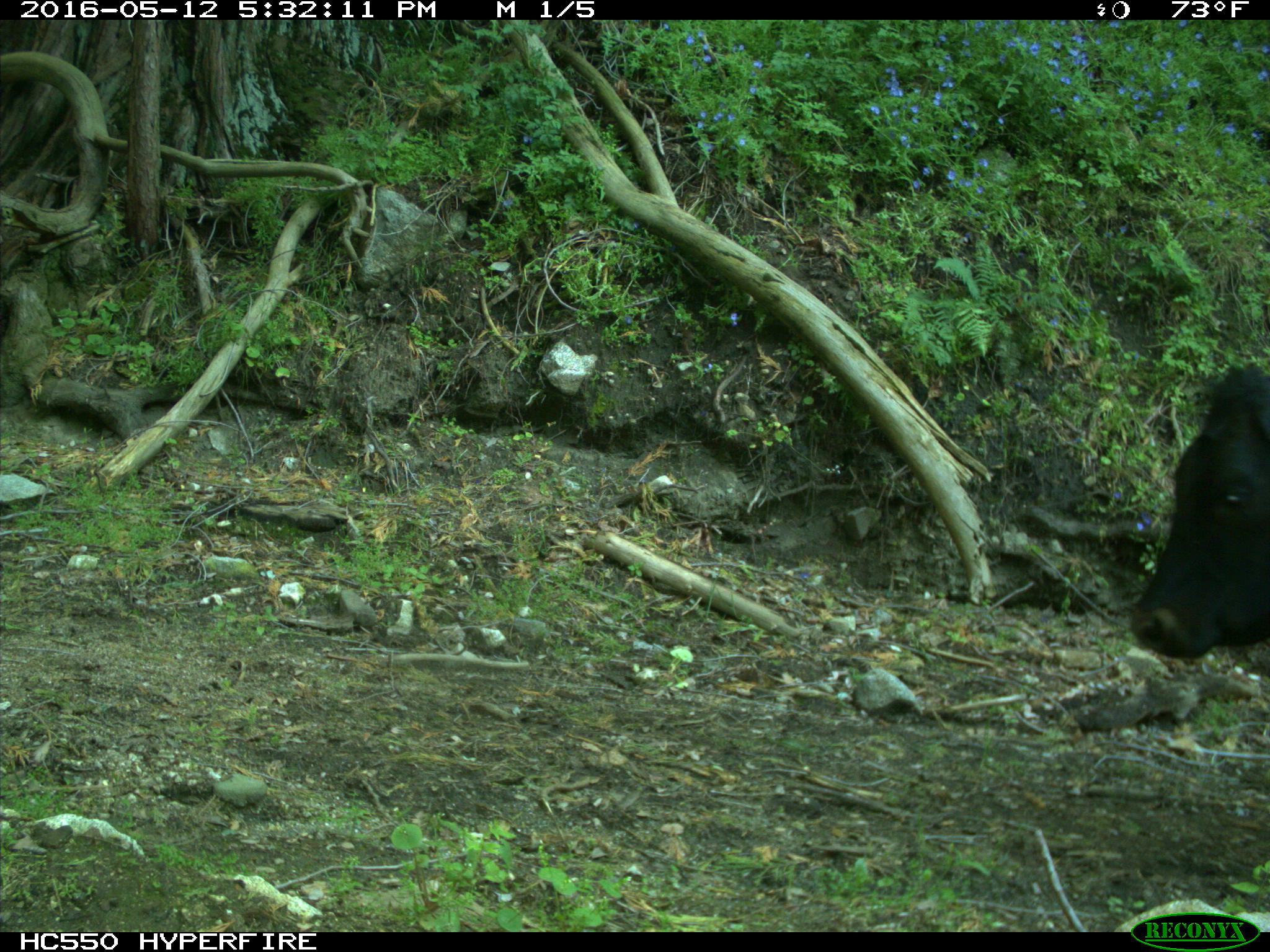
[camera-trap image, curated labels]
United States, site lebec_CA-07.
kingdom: Animalia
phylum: Chordata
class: Mammalia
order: Artiodactyla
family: Bovidae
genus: Bos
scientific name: Bos taurus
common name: domestic cow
Bos taurus (domestic cow).